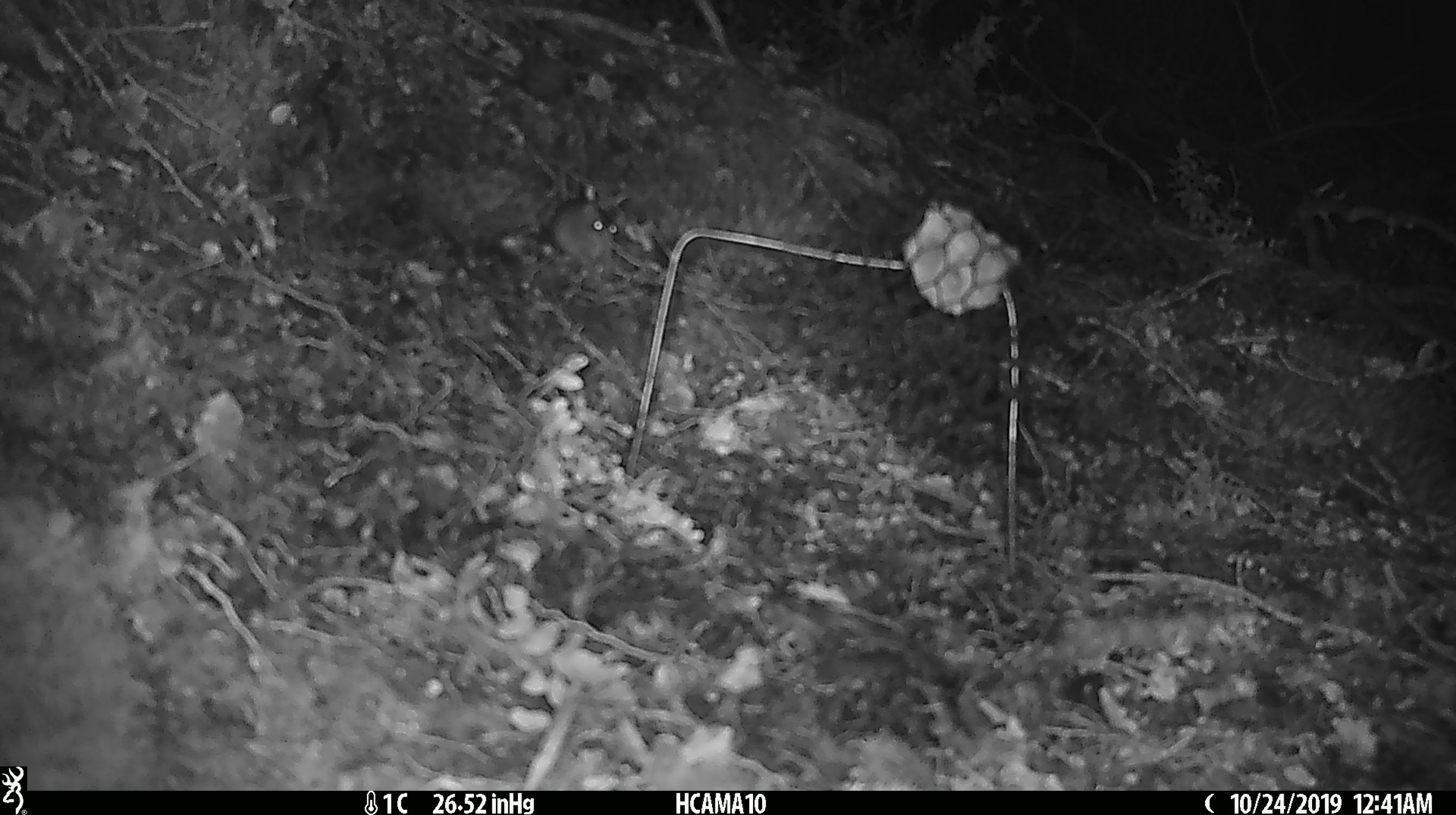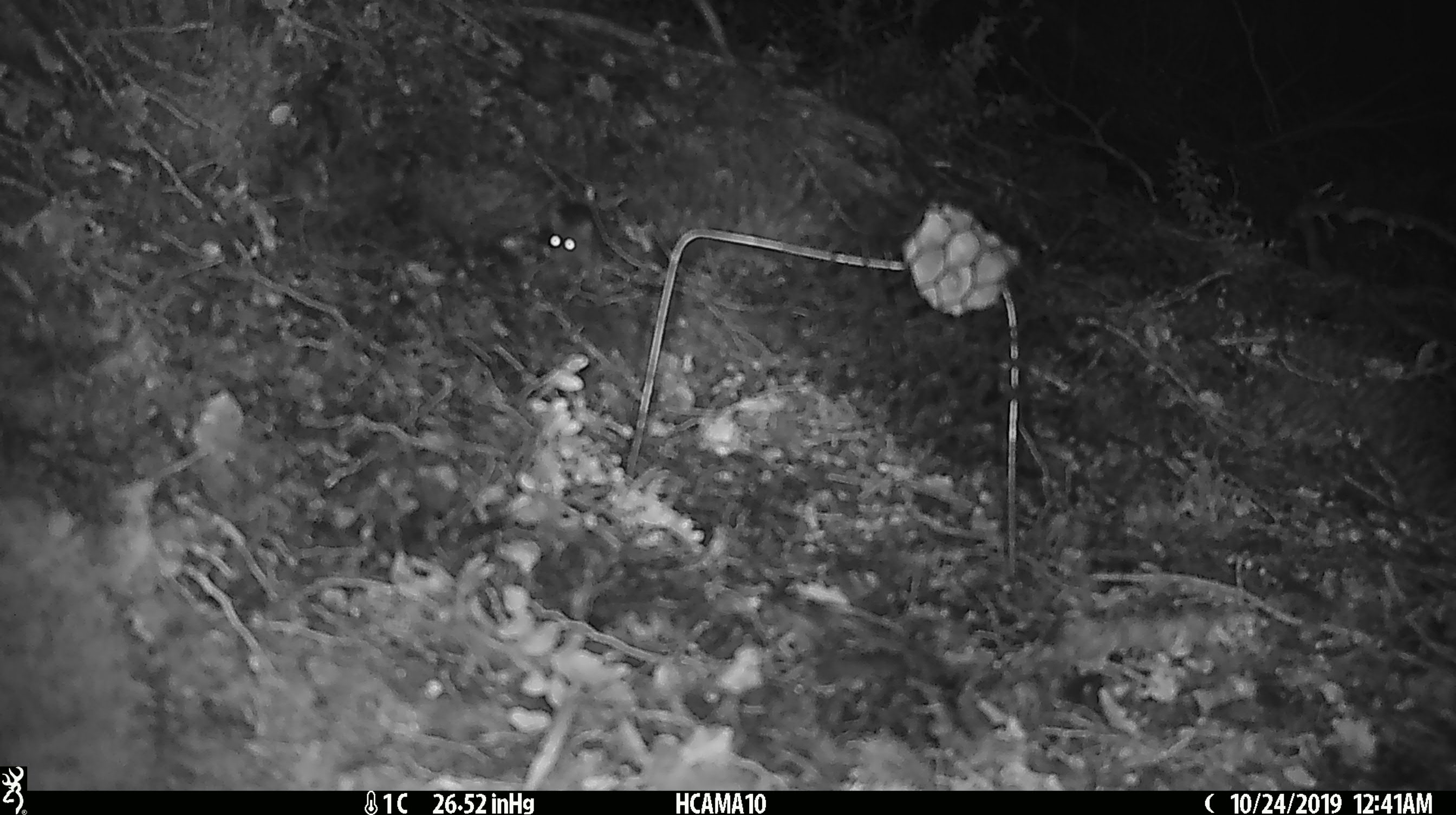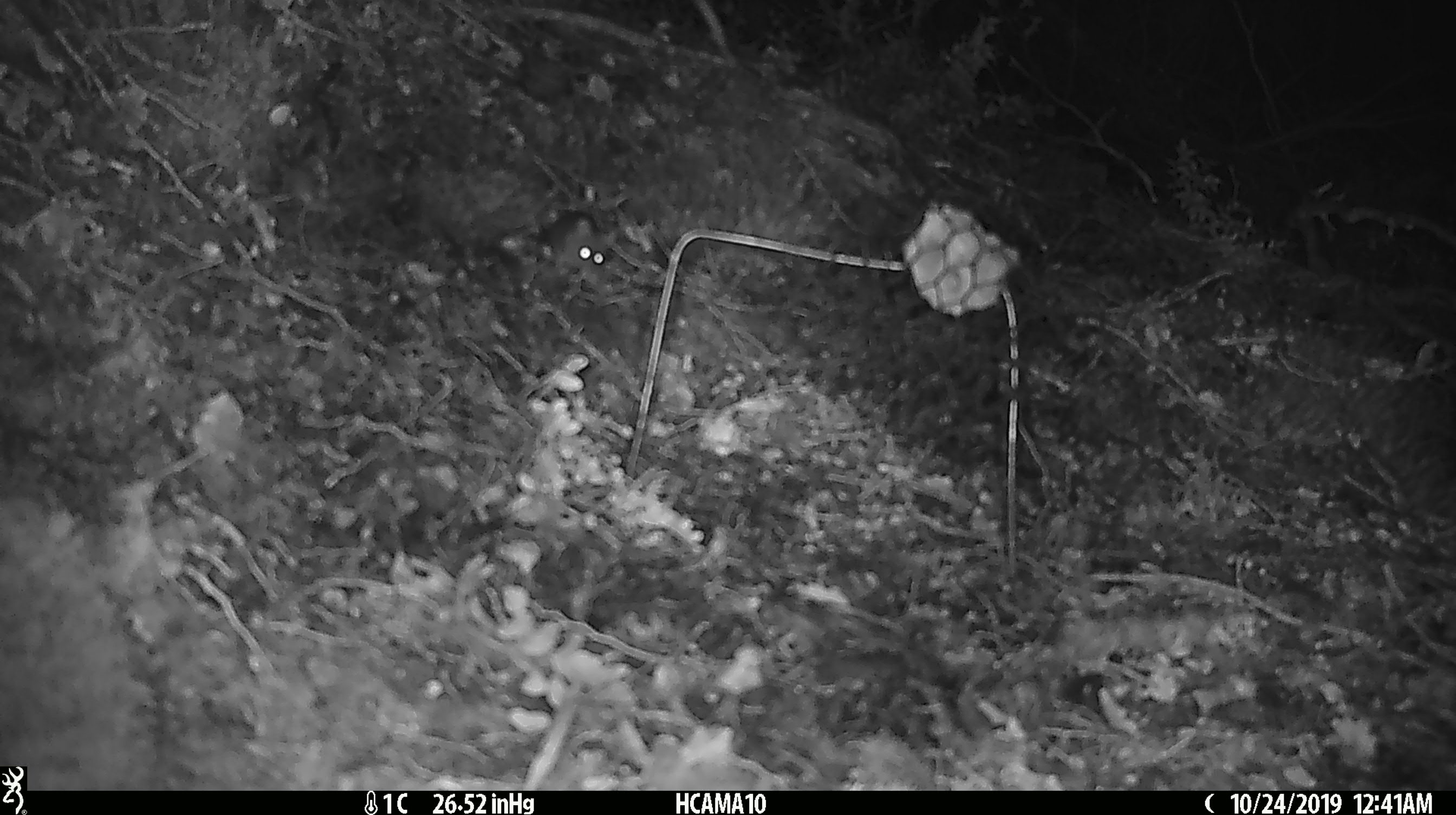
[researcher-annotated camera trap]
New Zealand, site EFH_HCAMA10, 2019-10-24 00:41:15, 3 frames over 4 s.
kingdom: Animalia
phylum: Chordata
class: Mammalia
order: Rodentia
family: Muridae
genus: Mus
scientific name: Mus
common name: mouse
Mouse (Mus).